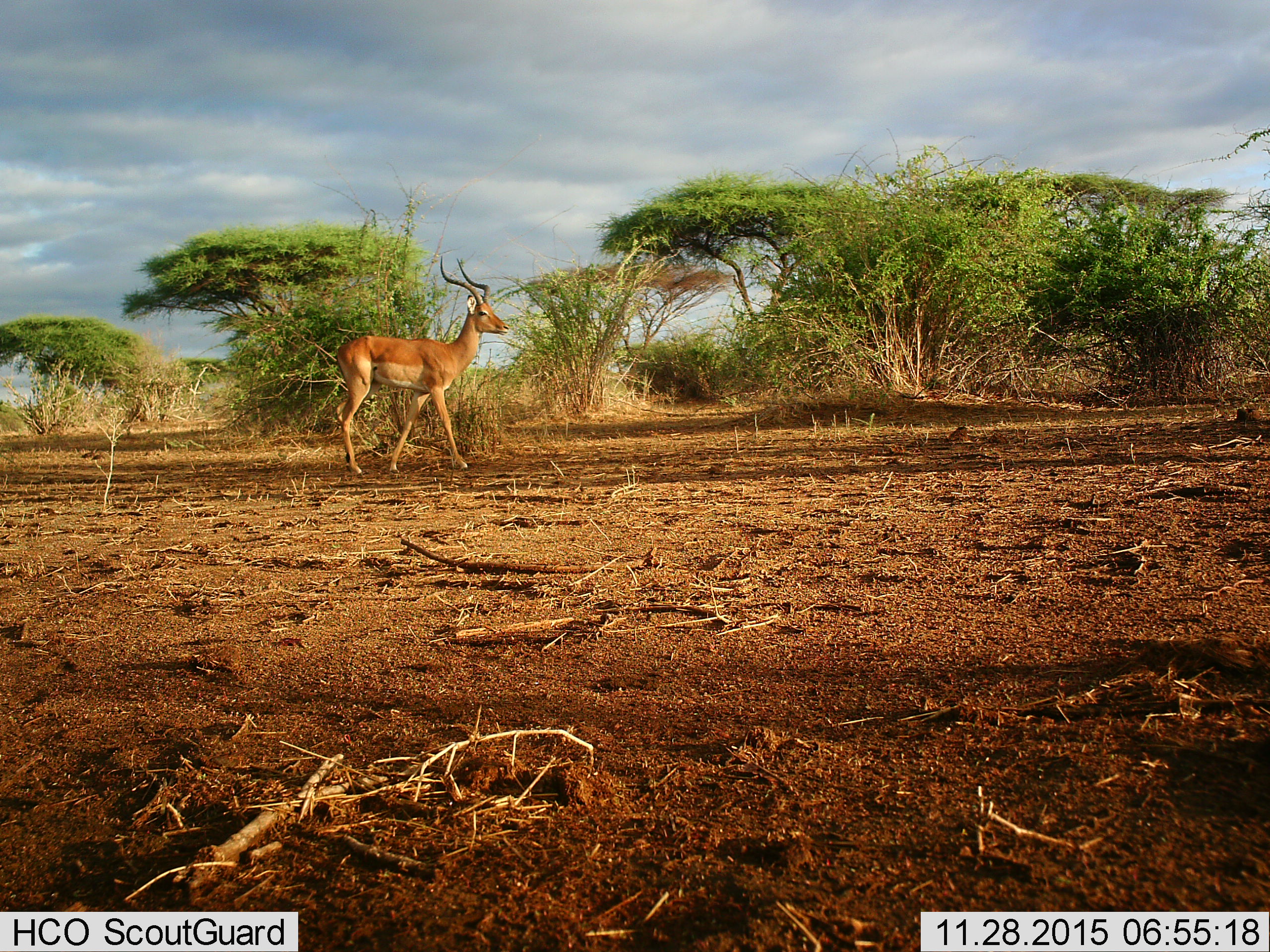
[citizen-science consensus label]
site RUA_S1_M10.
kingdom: Animalia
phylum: Chordata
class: Mammalia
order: Artiodactyla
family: Bovidae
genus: Aepyceros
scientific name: Aepyceros melampus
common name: impala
Impala (Aepyceros melampus), count 1. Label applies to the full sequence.